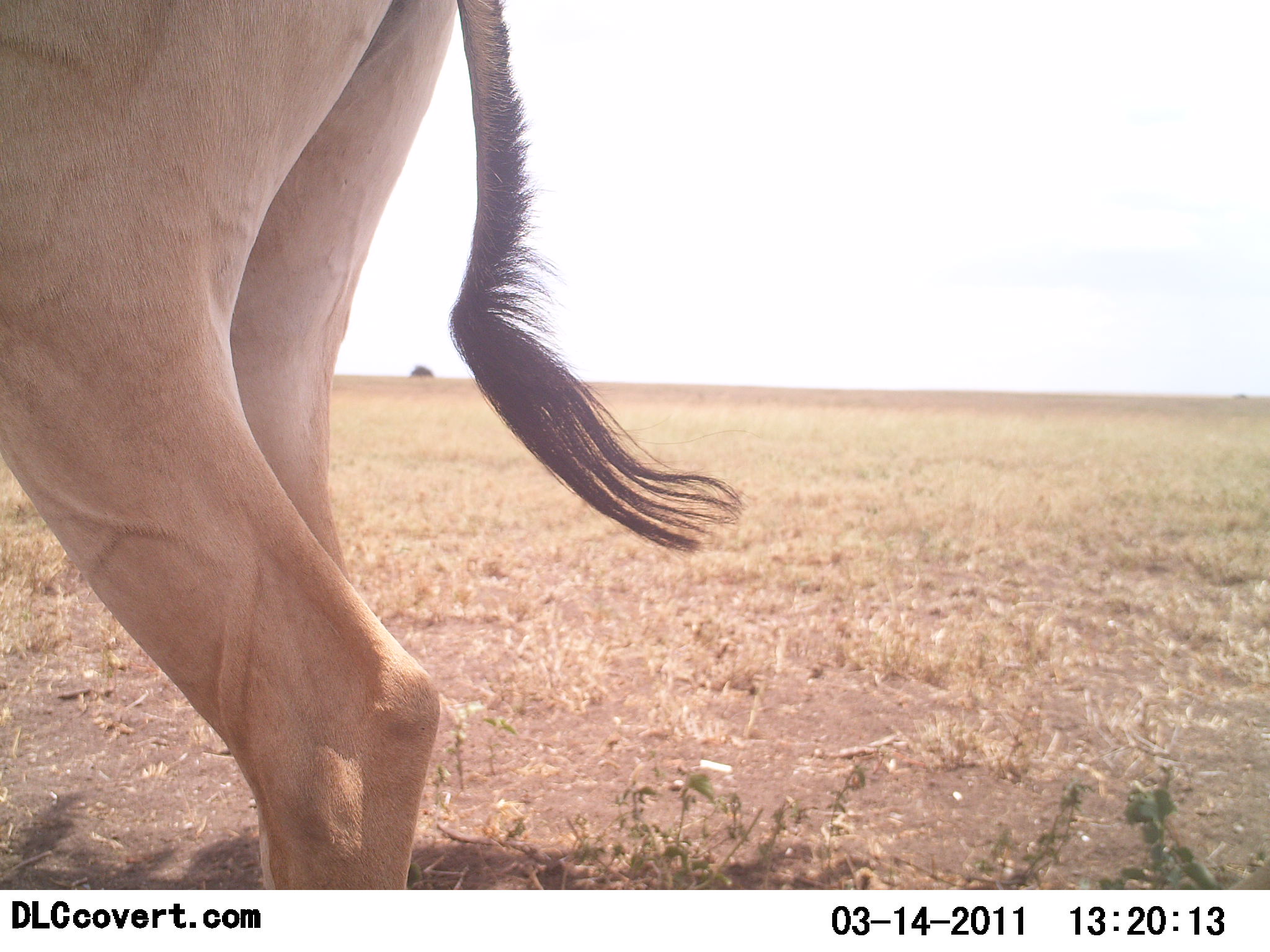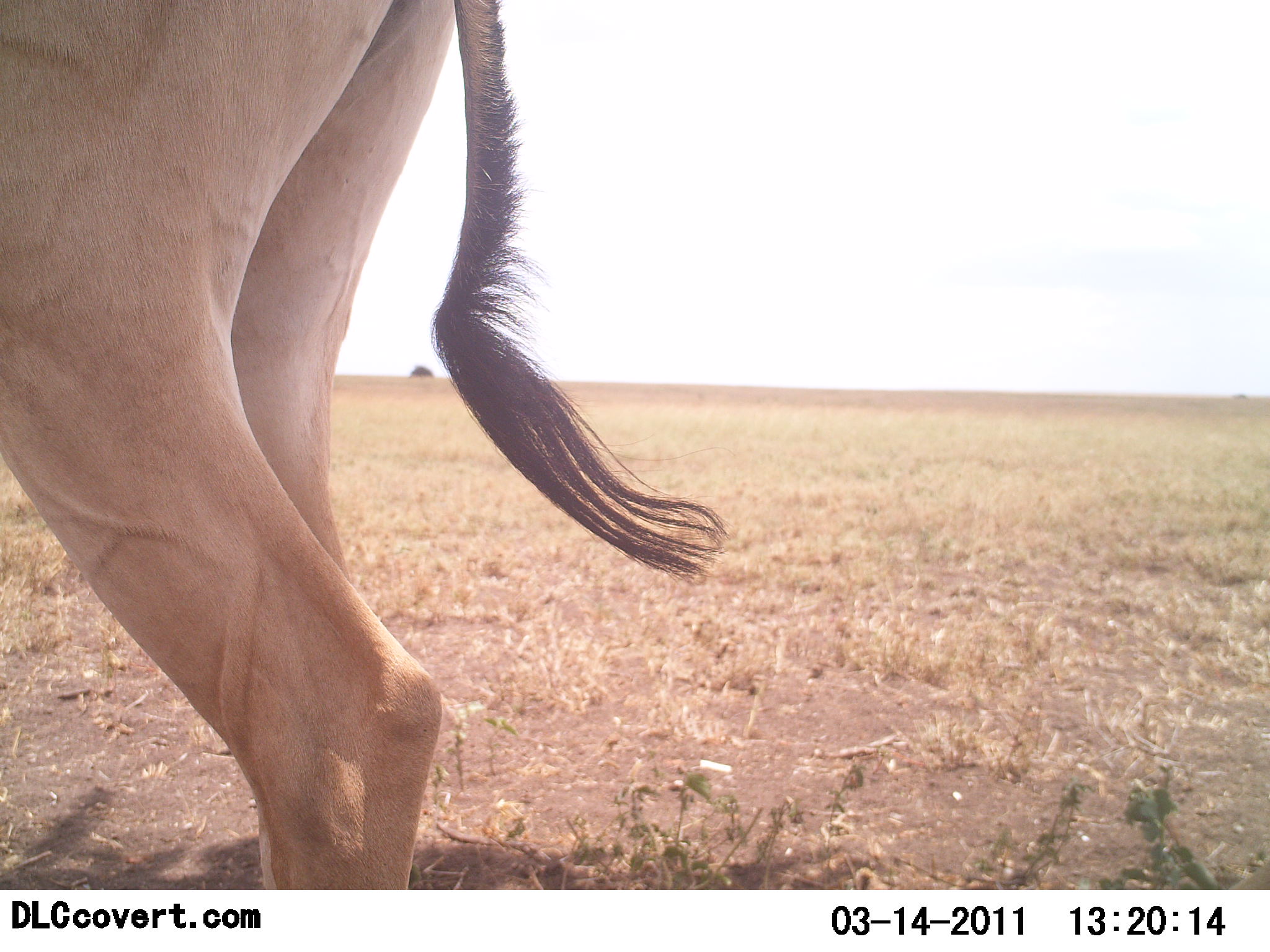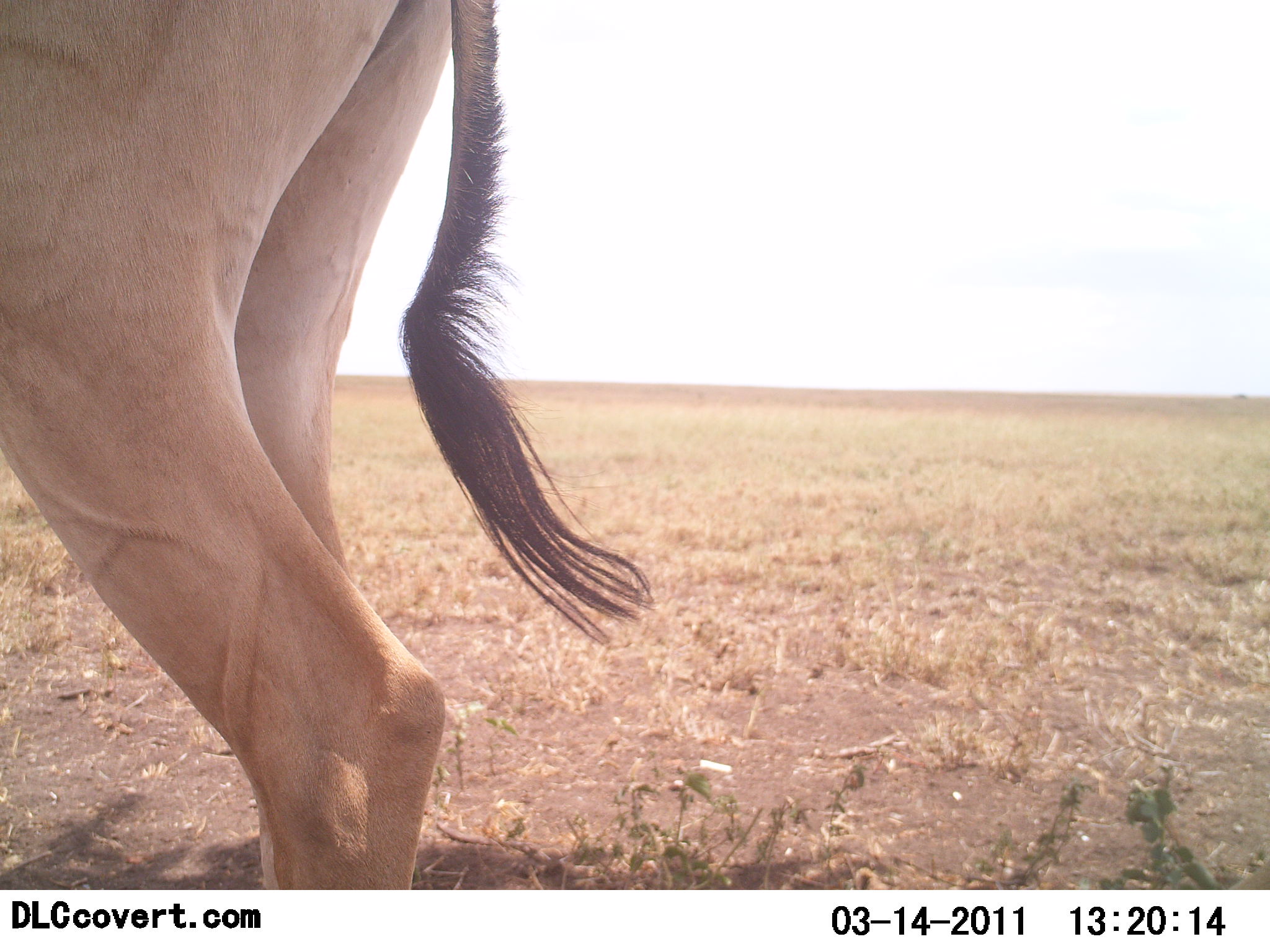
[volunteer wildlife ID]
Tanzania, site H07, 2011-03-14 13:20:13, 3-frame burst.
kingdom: Animalia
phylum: Chordata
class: Mammalia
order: Artiodactyla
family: Bovidae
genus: Alcelaphus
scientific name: Alcelaphus buselaphus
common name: hartebeest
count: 1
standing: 100%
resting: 0%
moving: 0%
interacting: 0%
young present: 0%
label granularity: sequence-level